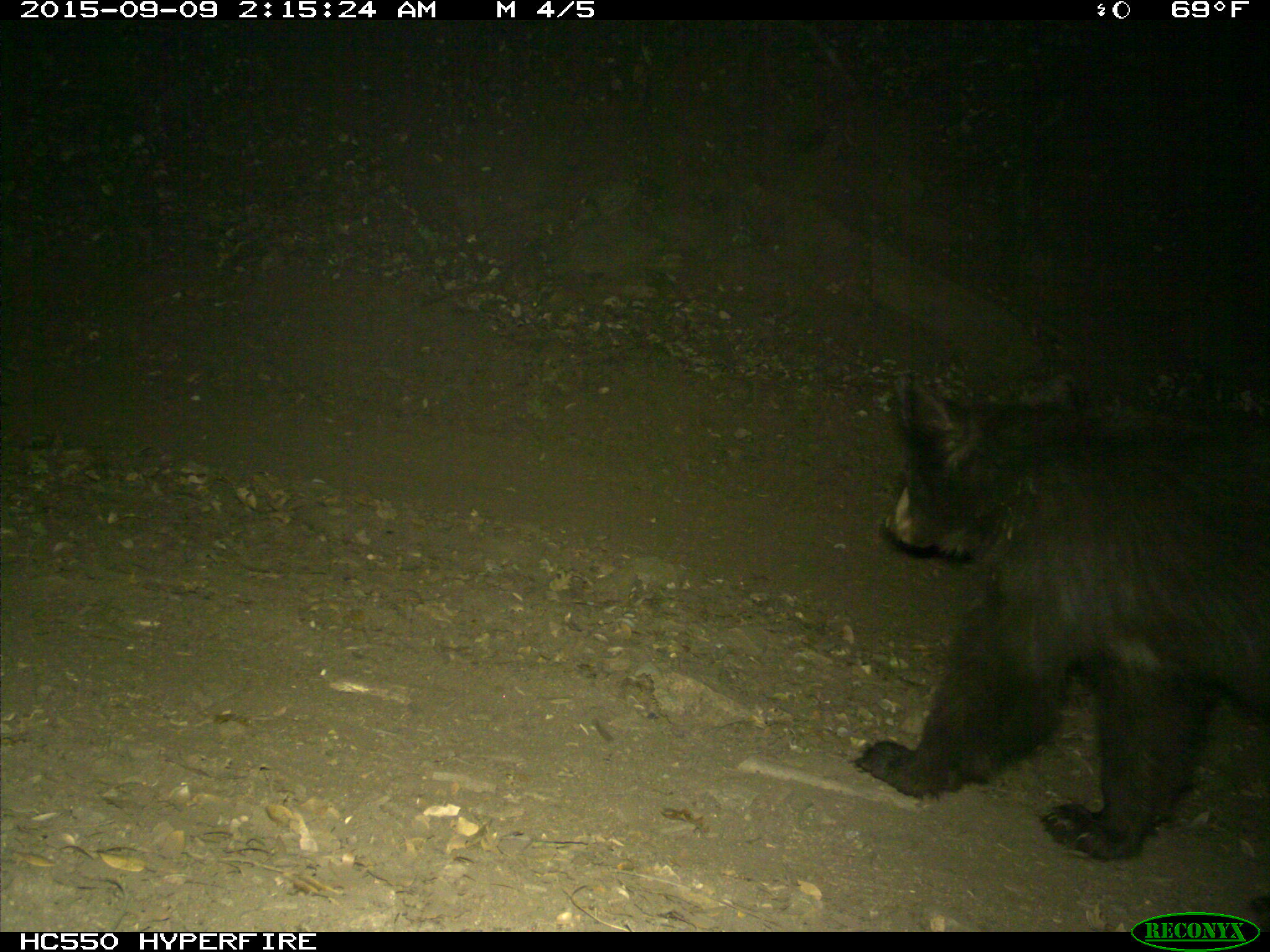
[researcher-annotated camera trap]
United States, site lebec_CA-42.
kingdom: Animalia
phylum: Chordata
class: Mammalia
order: Carnivora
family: Ursidae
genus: Ursus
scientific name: Ursus americanus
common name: american black bear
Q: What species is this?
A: Ursus americanus (american black bear).